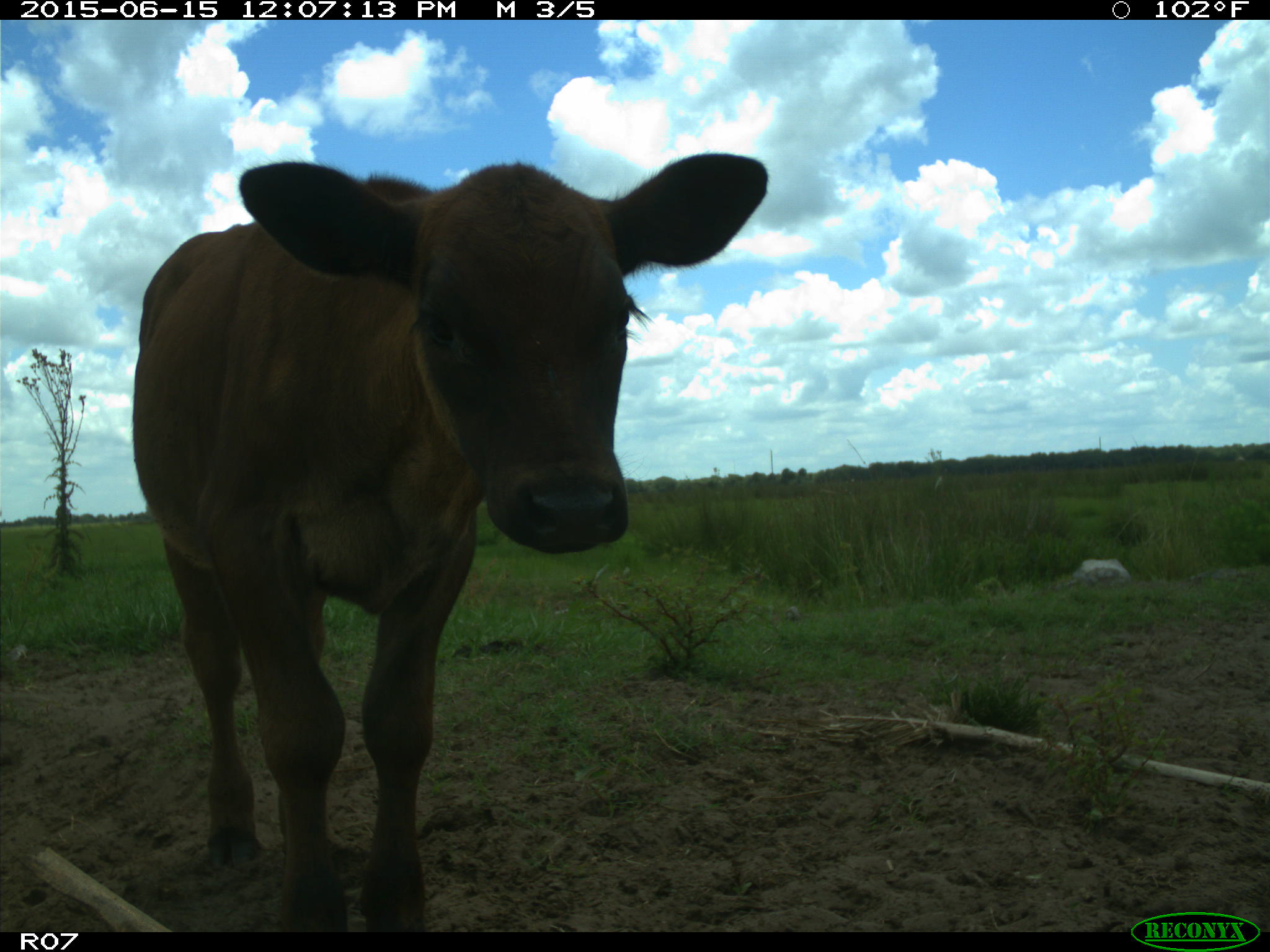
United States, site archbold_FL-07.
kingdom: Animalia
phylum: Chordata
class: Mammalia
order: Artiodactyla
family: Bovidae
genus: Bos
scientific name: Bos taurus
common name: domestic cow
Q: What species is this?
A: Bos taurus (domestic cow).